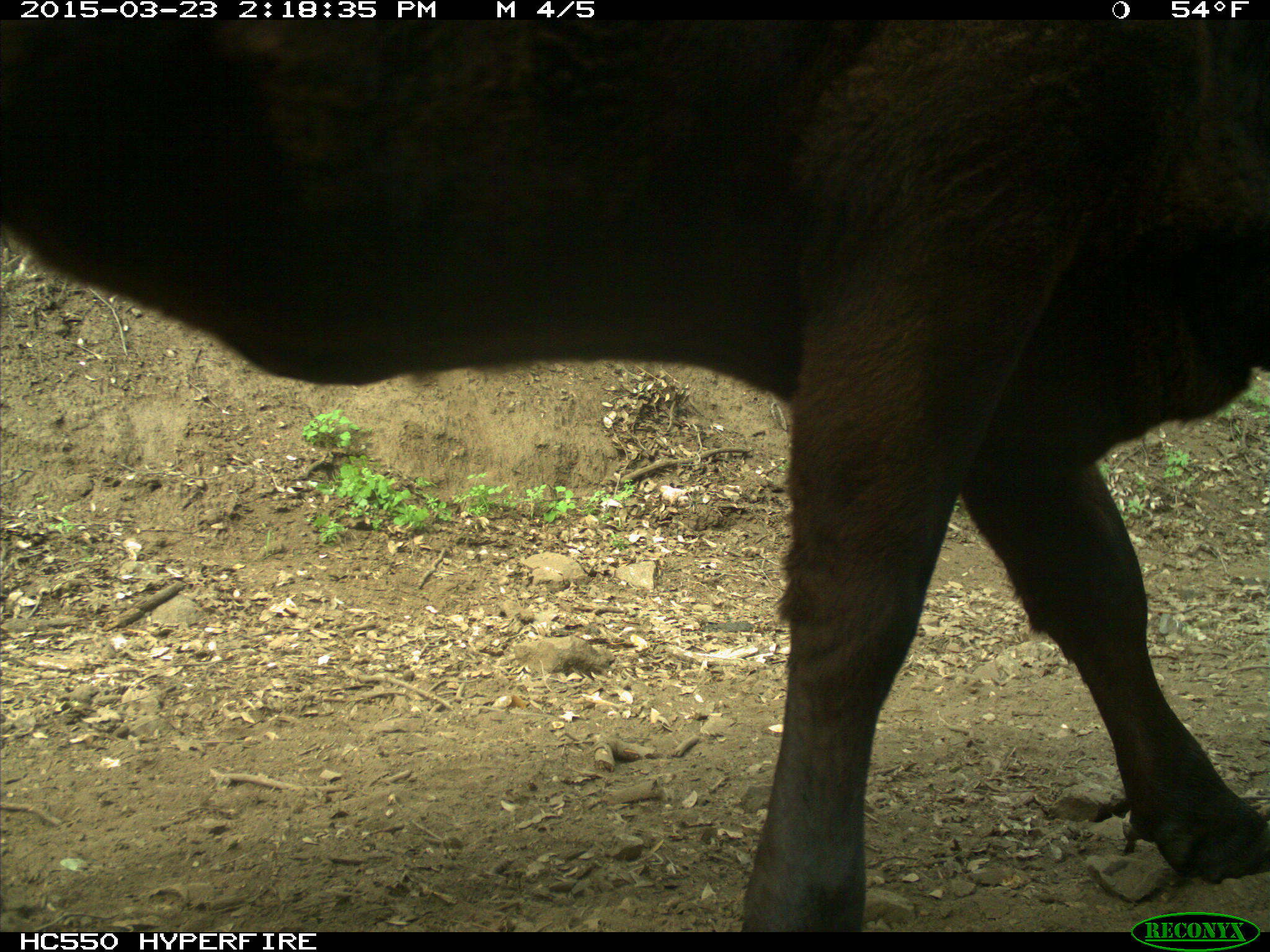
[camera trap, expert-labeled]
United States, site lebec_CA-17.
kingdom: Animalia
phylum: Chordata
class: Mammalia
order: Artiodactyla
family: Bovidae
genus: Bos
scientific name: Bos taurus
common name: domestic cow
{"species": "Bos taurus (domestic cow)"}